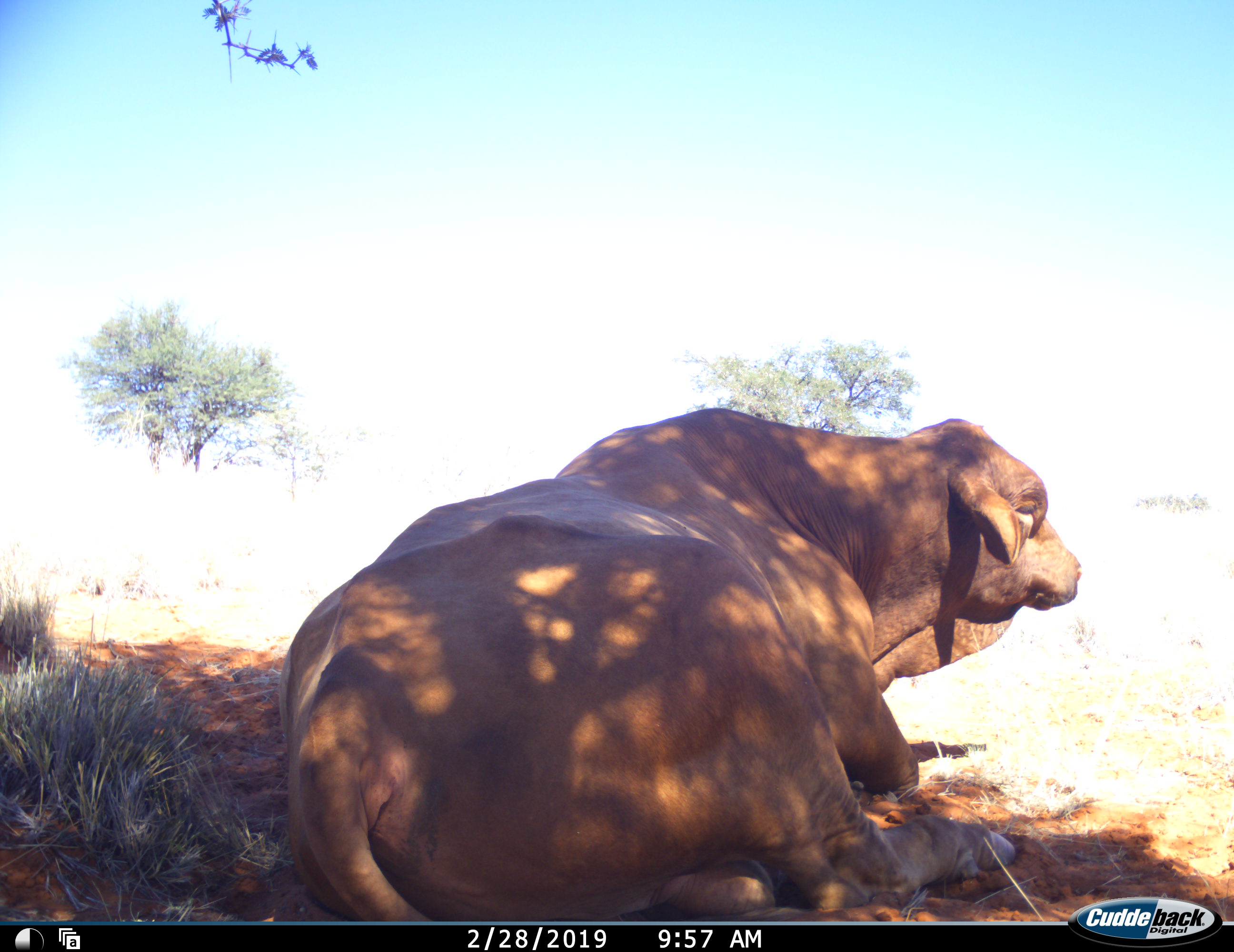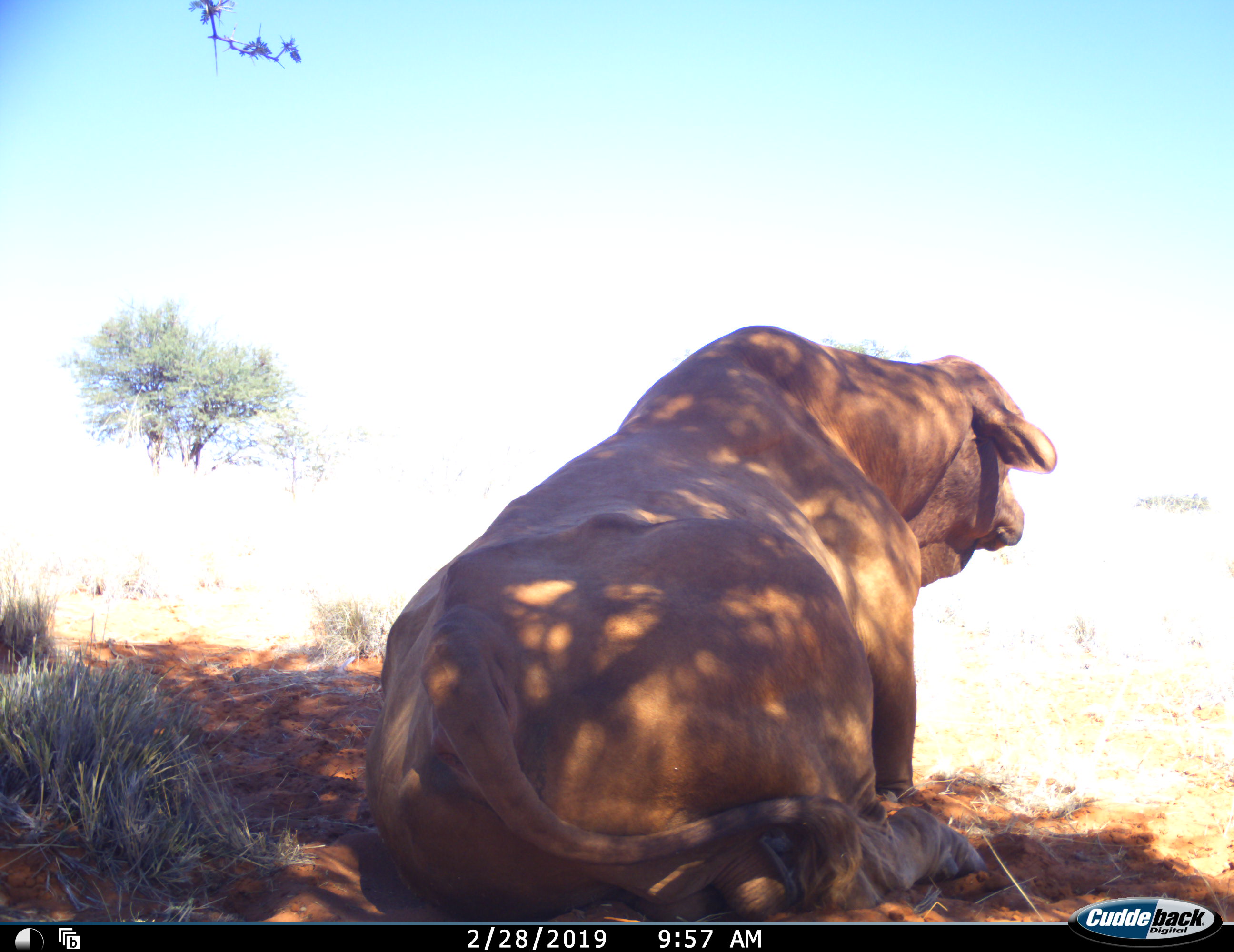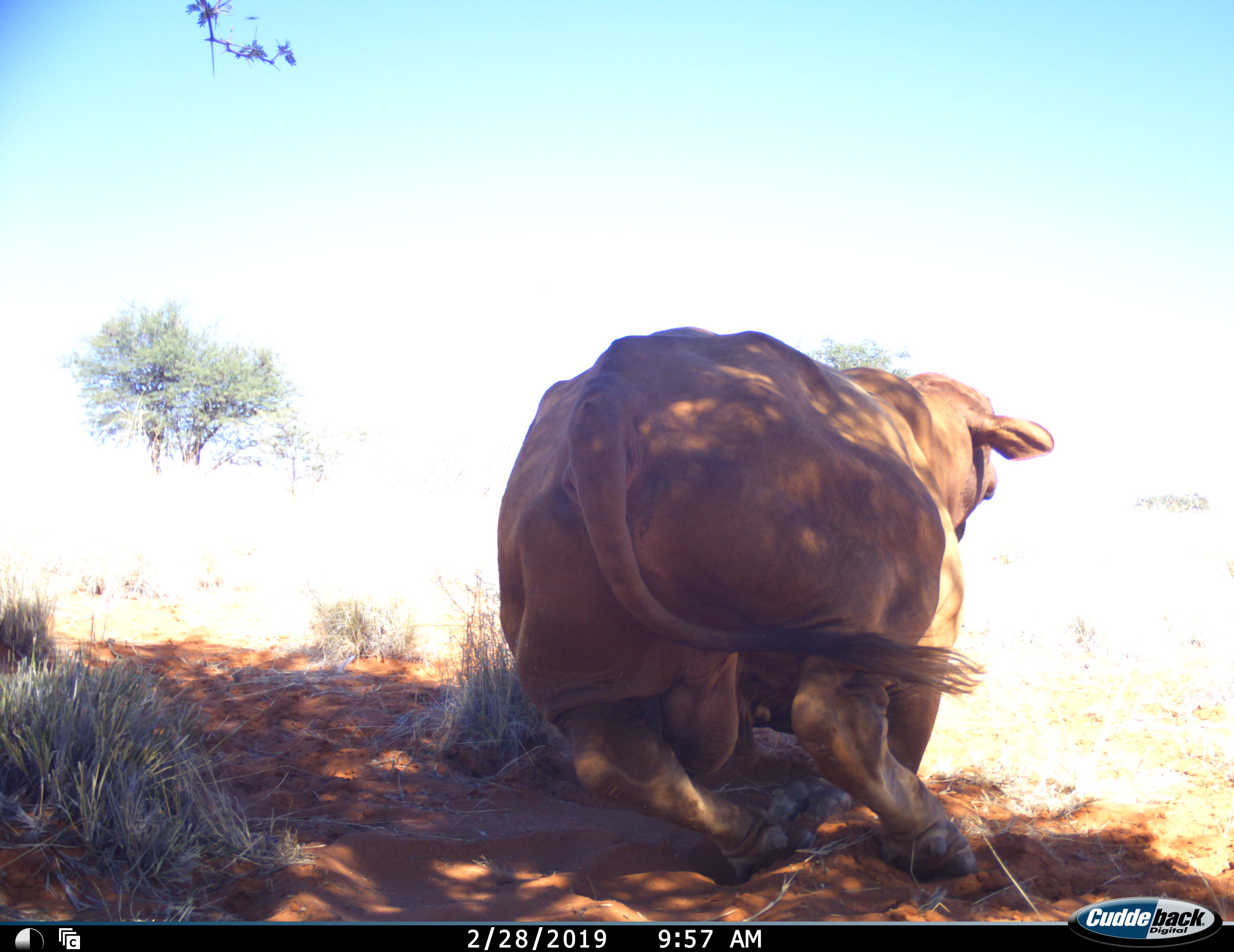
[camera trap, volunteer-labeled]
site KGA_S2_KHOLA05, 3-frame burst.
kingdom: Animalia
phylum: Chordata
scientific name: Vertebrata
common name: domestic animal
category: domesticanimal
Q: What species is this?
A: Domesticanimal (domestic animal) (Vertebrata).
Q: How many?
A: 1.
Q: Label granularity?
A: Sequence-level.